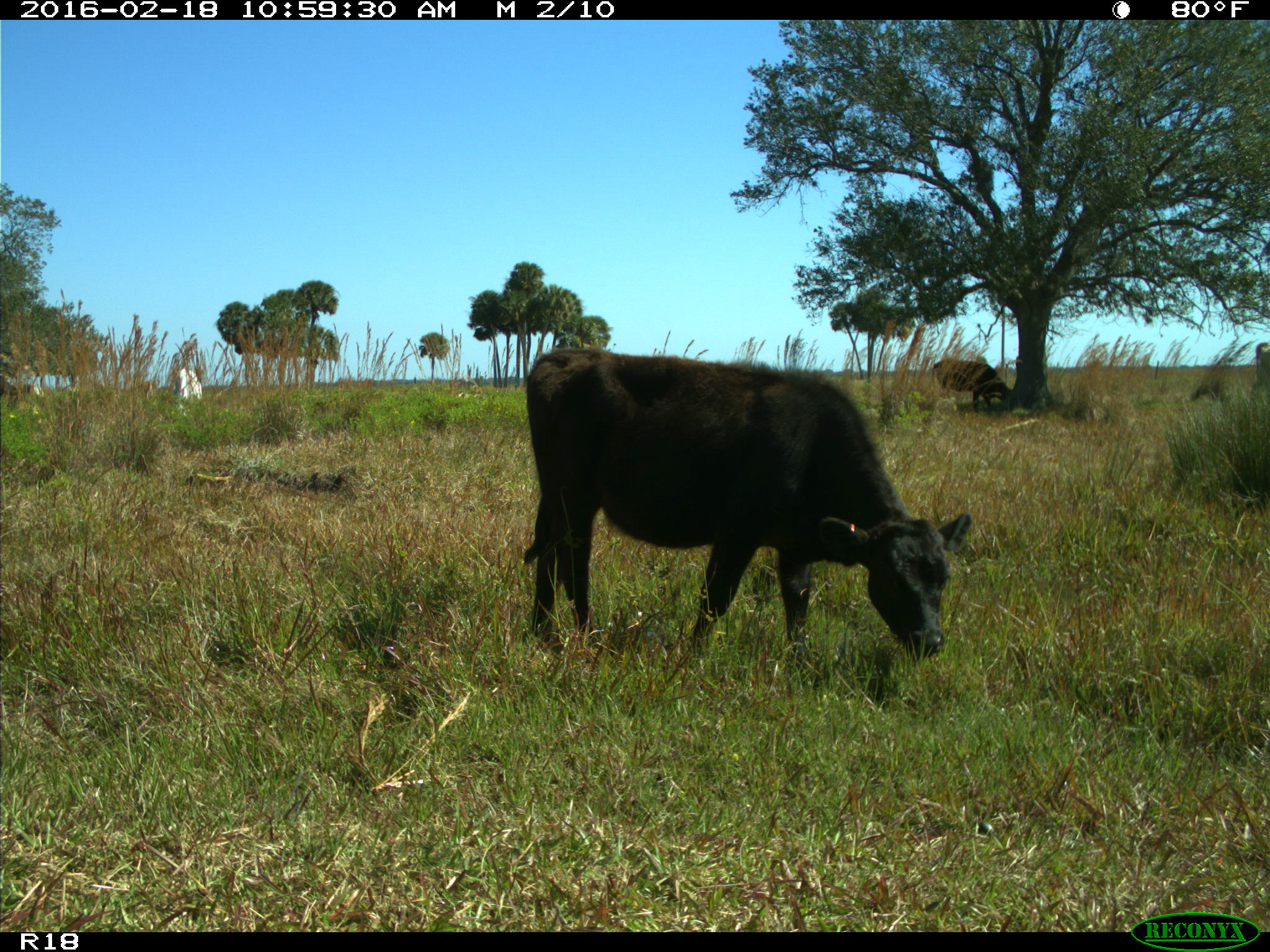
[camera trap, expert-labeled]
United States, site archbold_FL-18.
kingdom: Animalia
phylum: Chordata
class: Mammalia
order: Artiodactyla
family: Bovidae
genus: Bos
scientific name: Bos taurus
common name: domestic cow